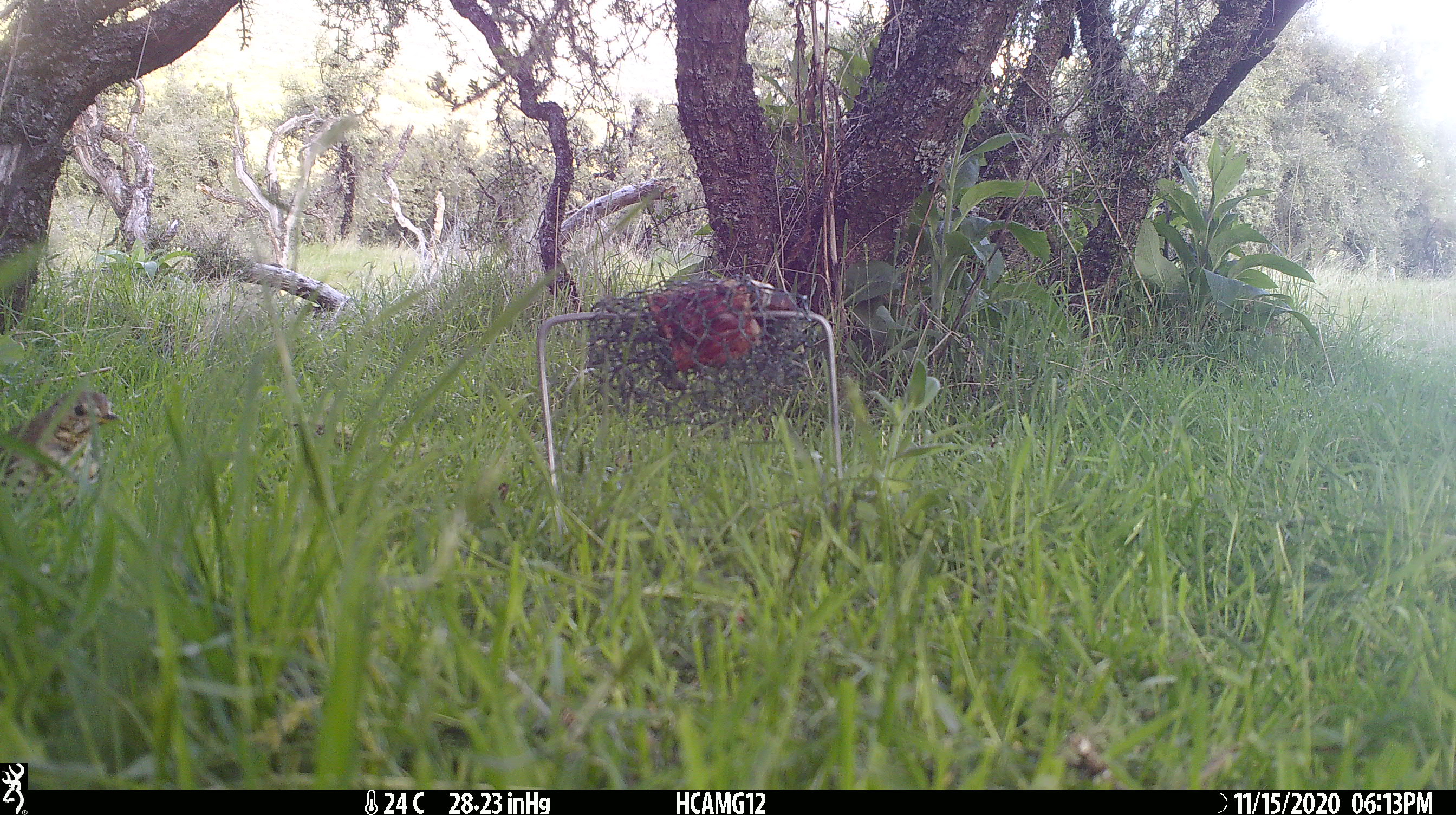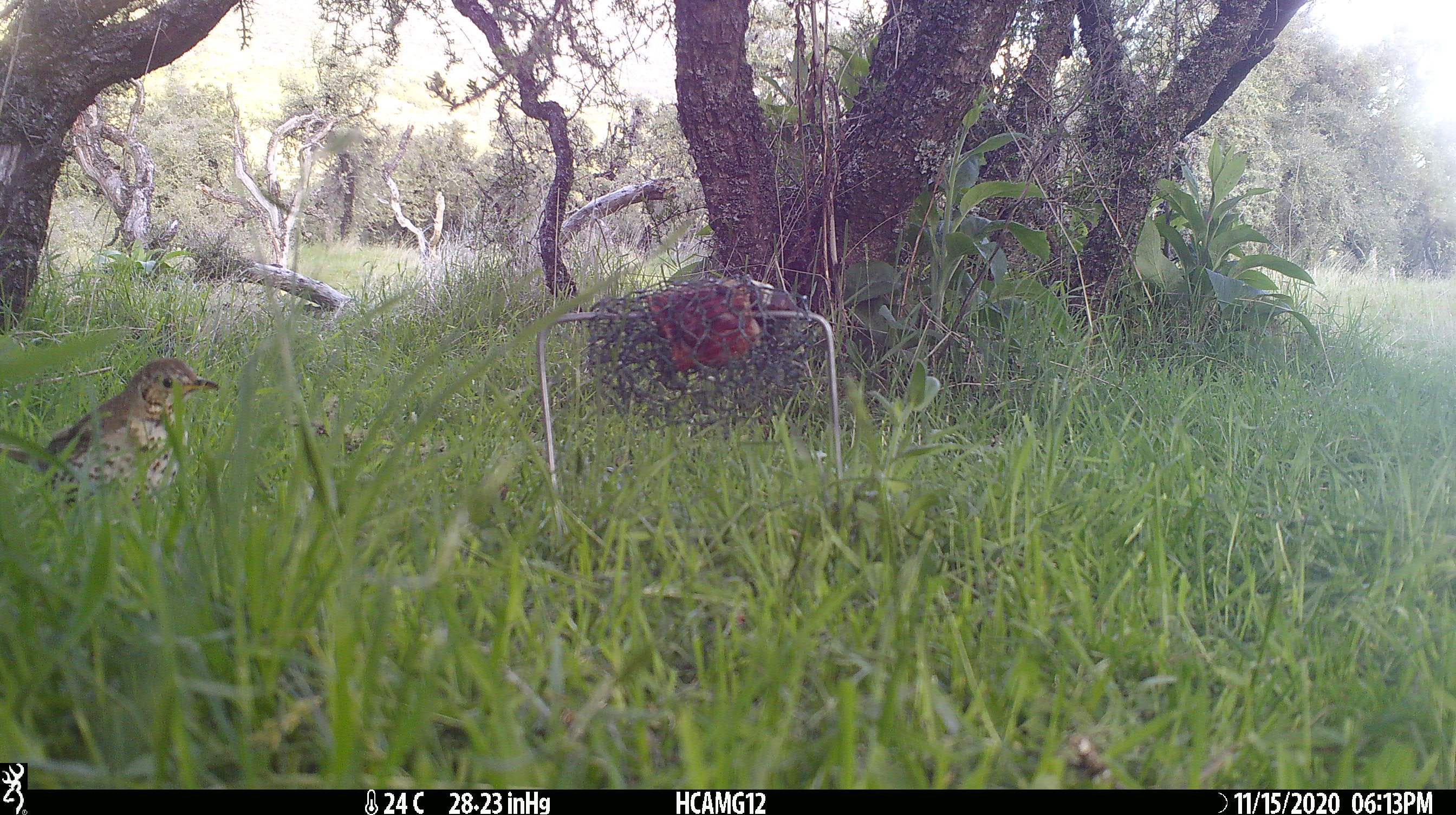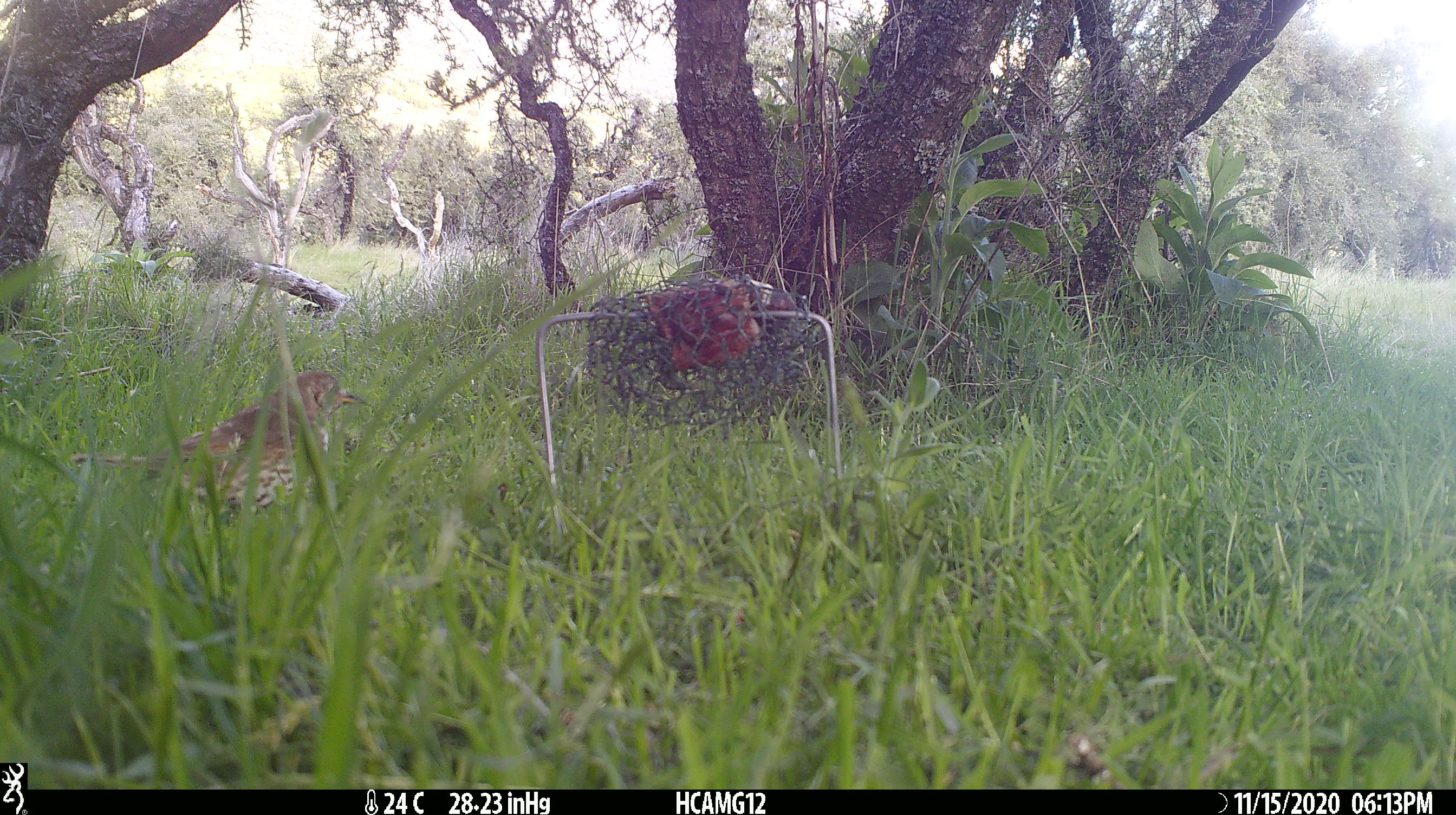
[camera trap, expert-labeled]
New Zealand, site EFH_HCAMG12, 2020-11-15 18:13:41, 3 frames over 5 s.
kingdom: Animalia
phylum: Chordata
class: Aves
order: Passeriformes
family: Turdidae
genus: Turdus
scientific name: Turdus philomelos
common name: song thrush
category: thrush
Thrush (song thrush) (Turdus philomelos).